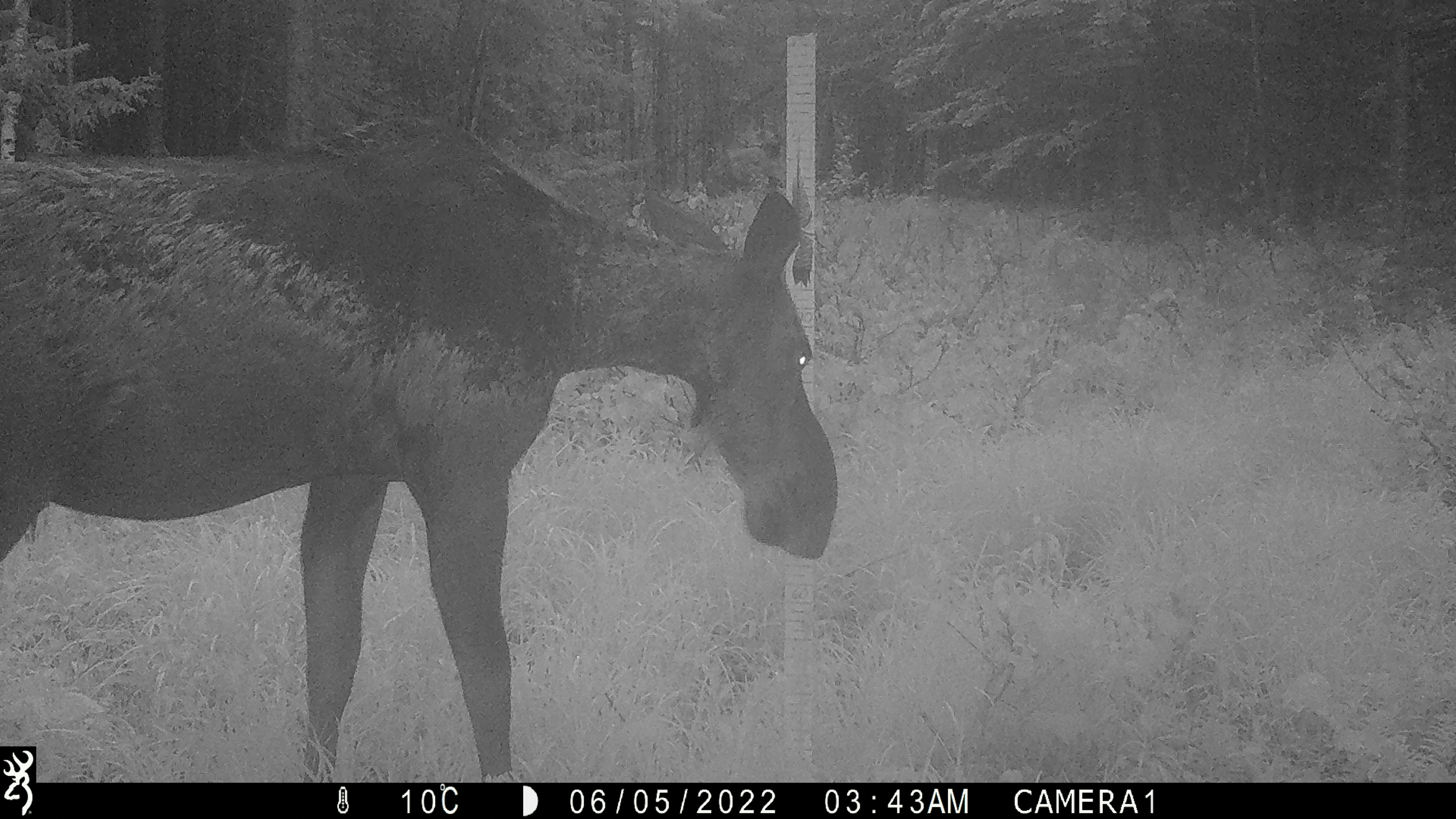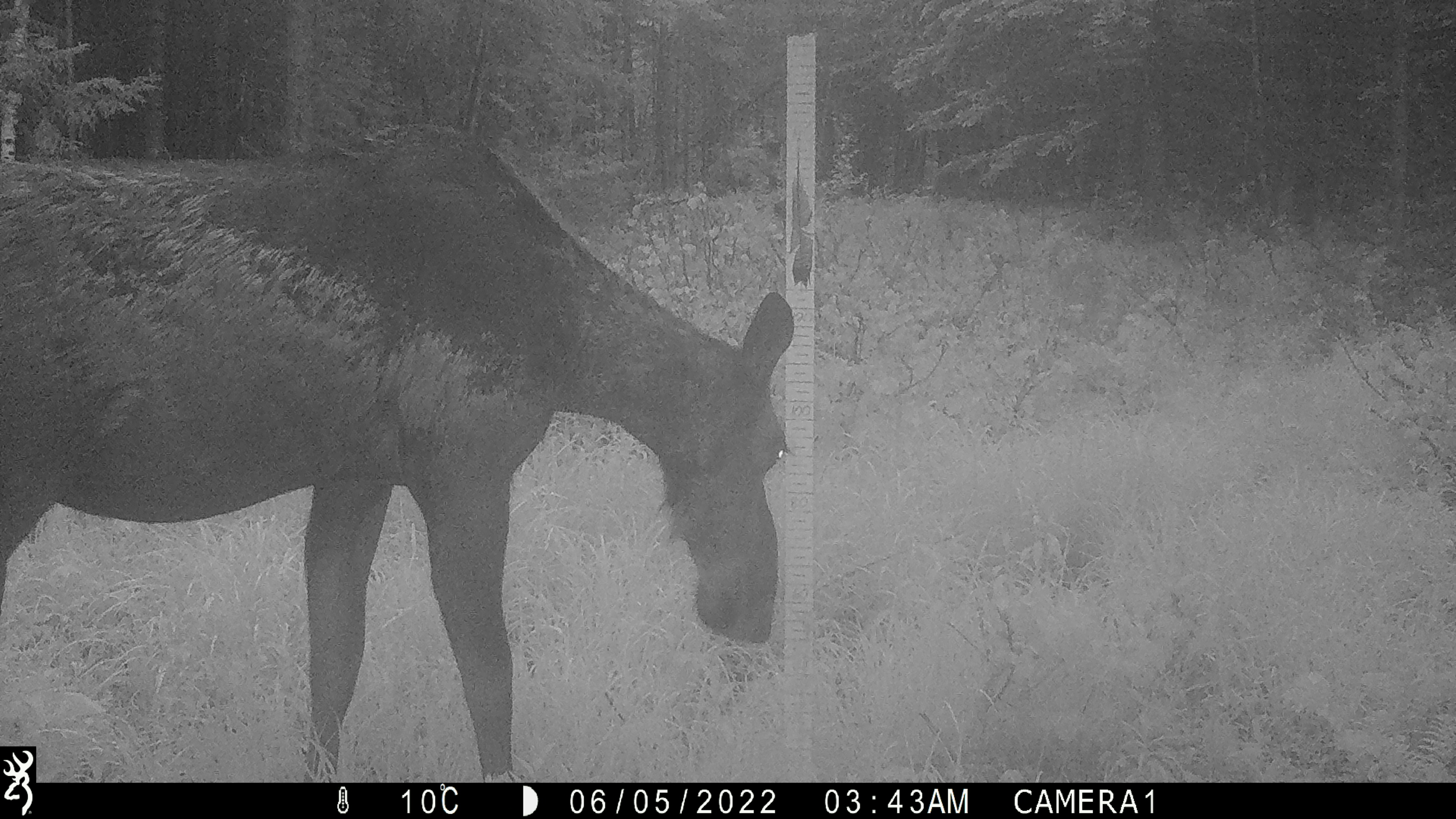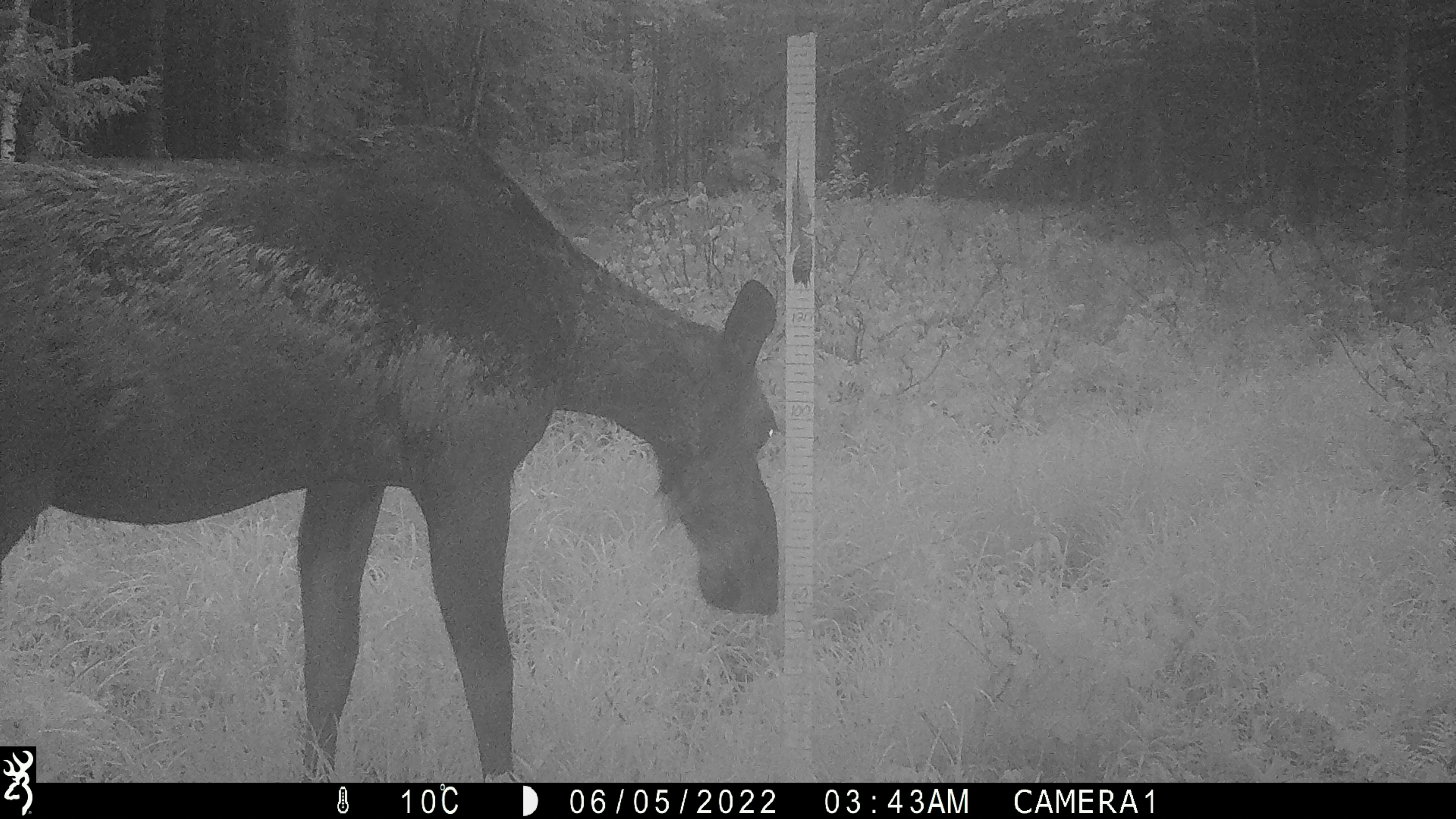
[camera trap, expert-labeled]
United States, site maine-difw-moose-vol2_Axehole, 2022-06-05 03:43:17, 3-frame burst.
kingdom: Animalia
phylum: Chordata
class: Mammalia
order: Artiodactyla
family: Cervidae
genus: Alces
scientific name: Alces alces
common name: moose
Moose (Alces alces).